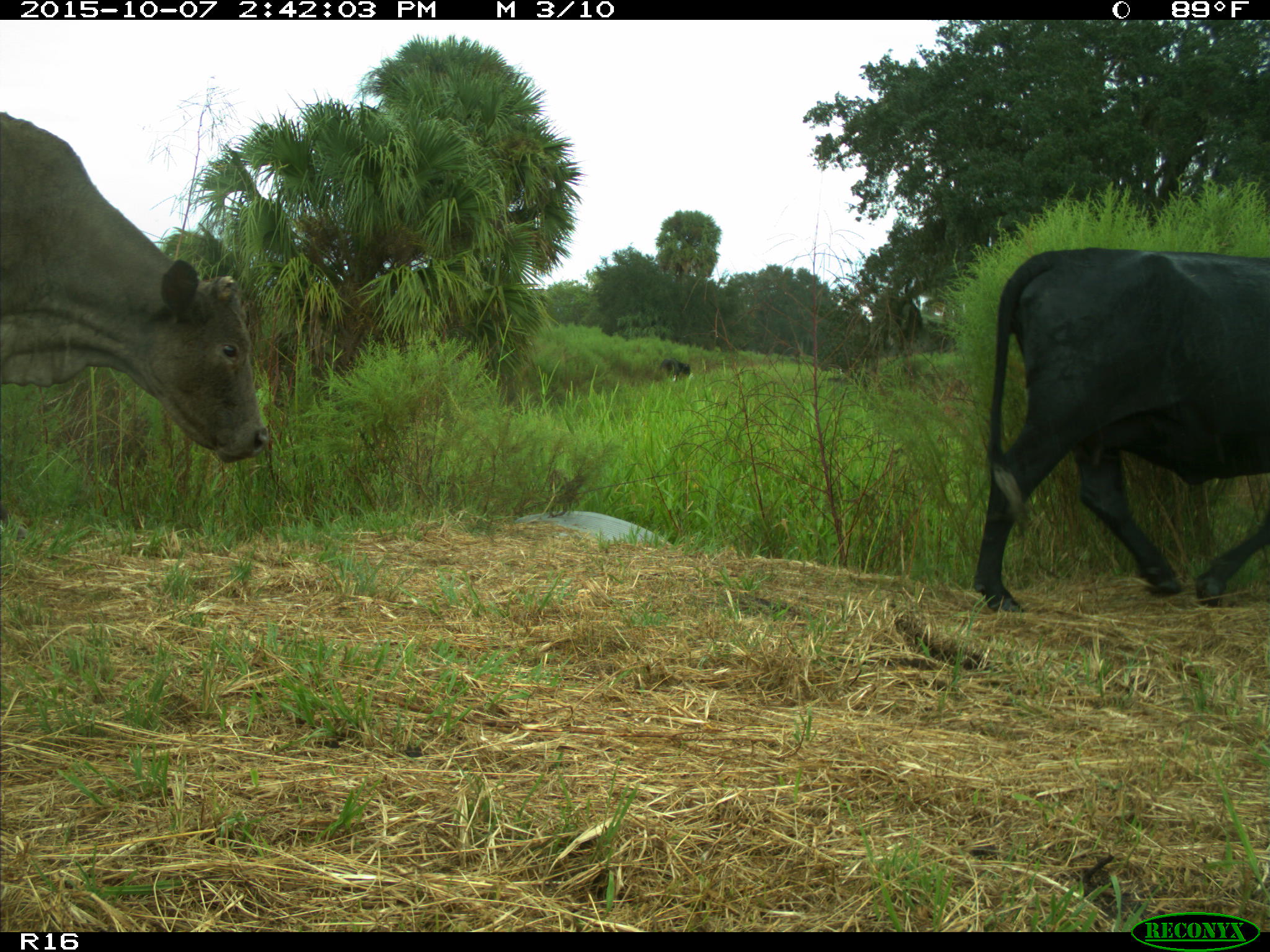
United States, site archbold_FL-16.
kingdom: Animalia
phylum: Chordata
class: Mammalia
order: Artiodactyla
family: Bovidae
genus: Bos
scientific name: Bos taurus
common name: domestic cow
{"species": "Bos taurus (domestic cow)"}